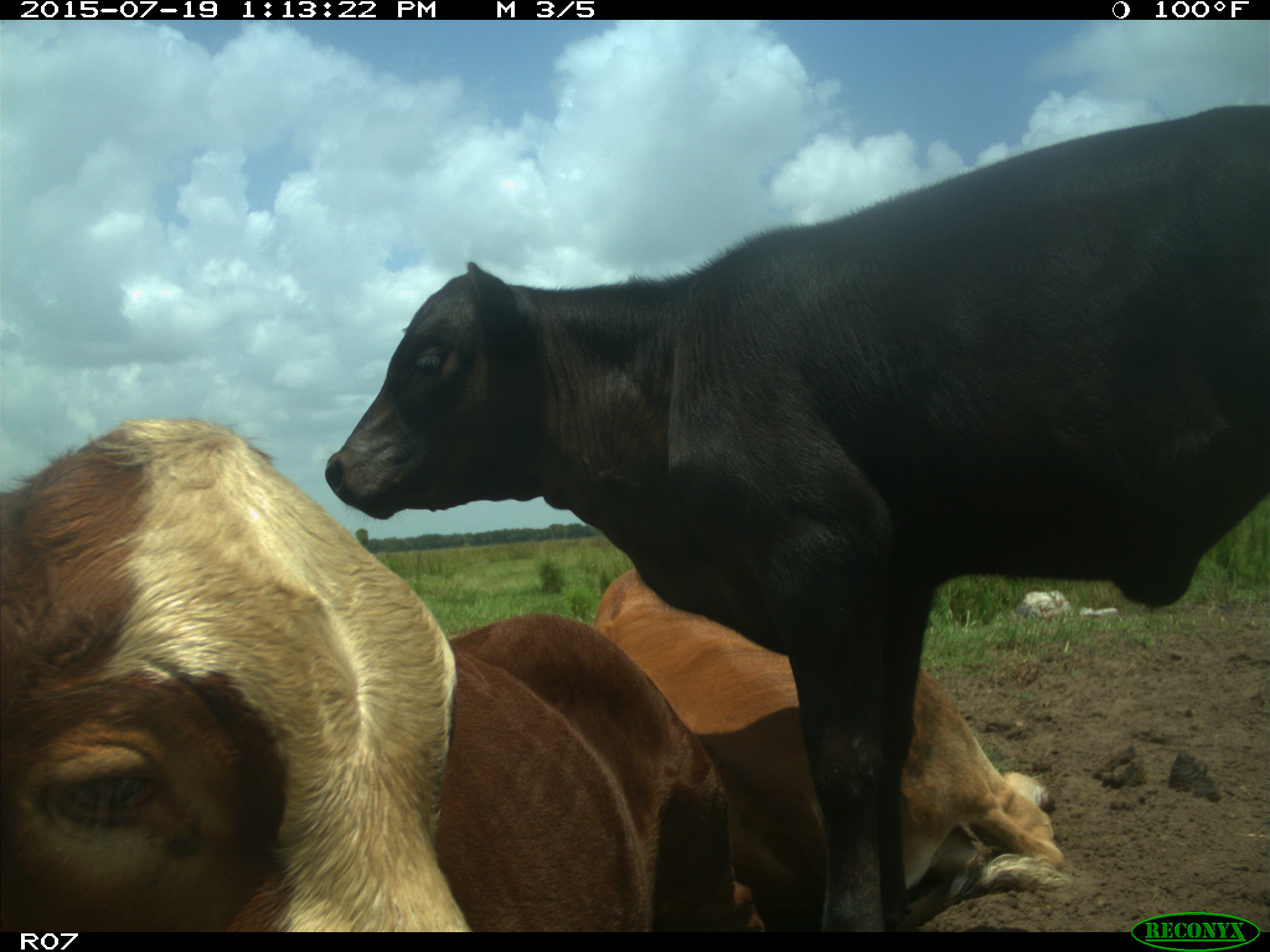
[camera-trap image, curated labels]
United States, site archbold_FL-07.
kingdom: Animalia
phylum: Chordata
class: Mammalia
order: Artiodactyla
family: Bovidae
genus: Bos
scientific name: Bos taurus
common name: domestic cow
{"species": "Bos taurus (domestic cow)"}